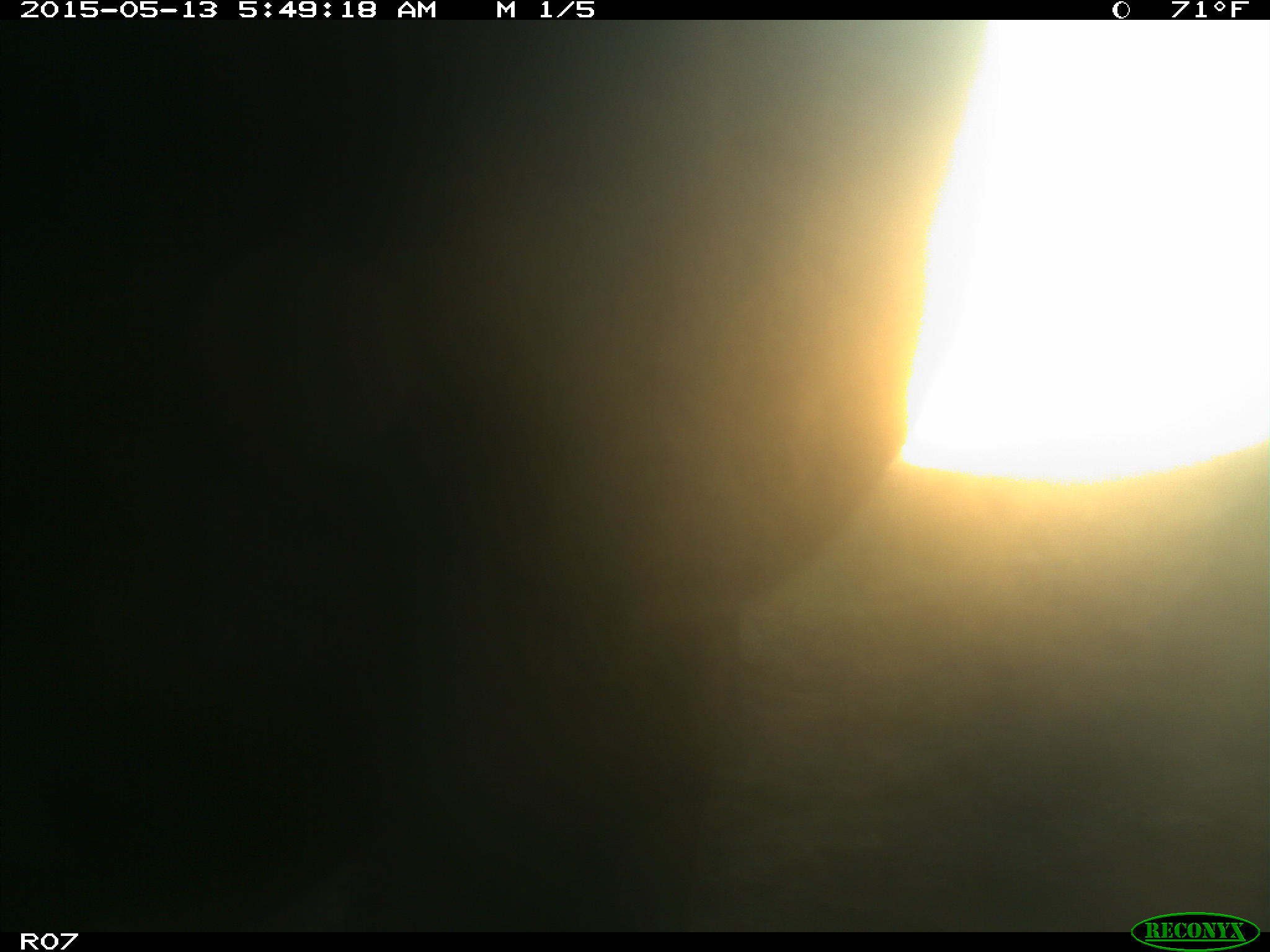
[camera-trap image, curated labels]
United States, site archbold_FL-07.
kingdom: Animalia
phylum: Chordata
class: Mammalia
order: Artiodactyla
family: Bovidae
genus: Bos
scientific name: Bos taurus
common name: domestic cow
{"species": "Bos taurus (domestic cow)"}